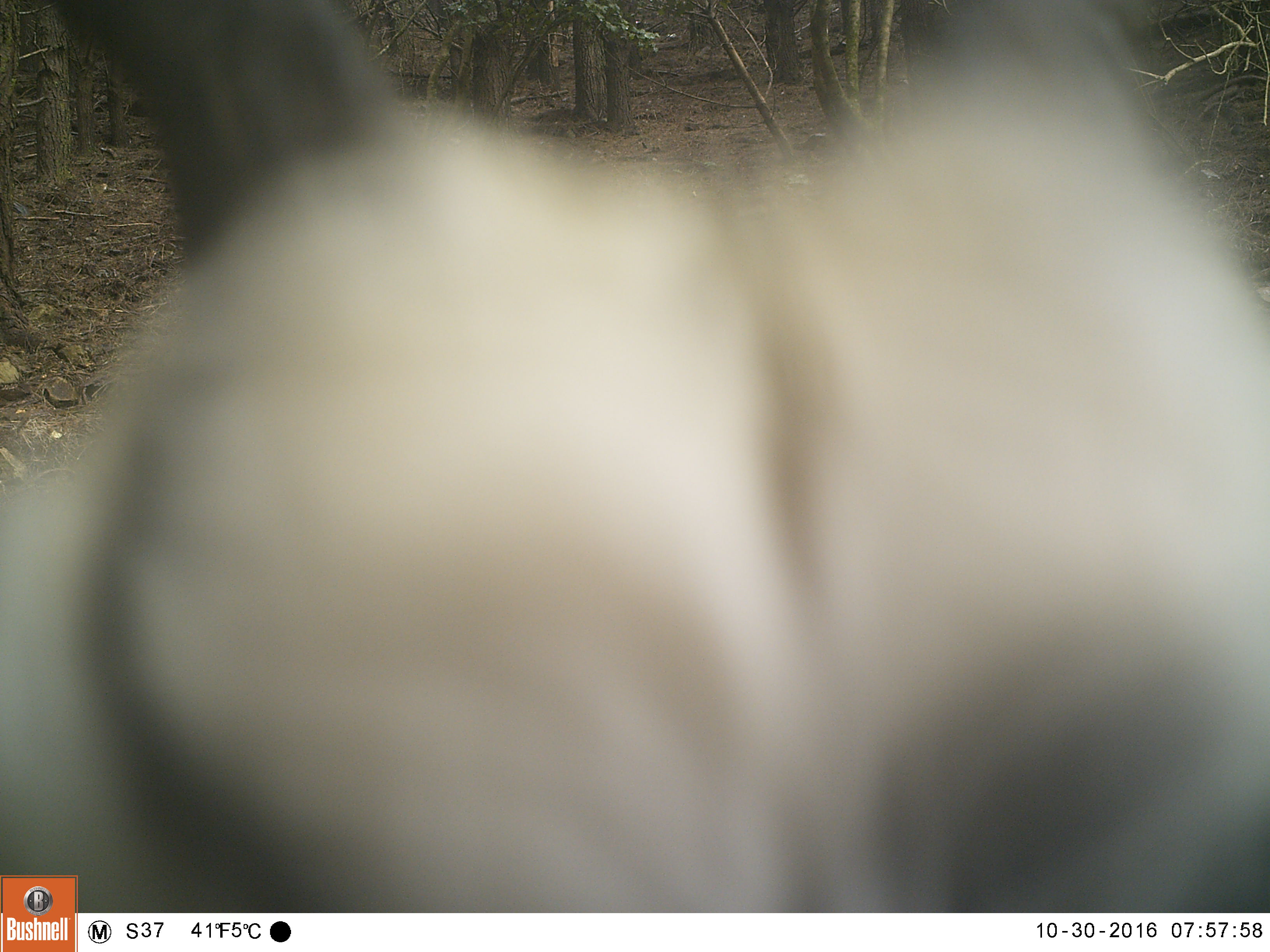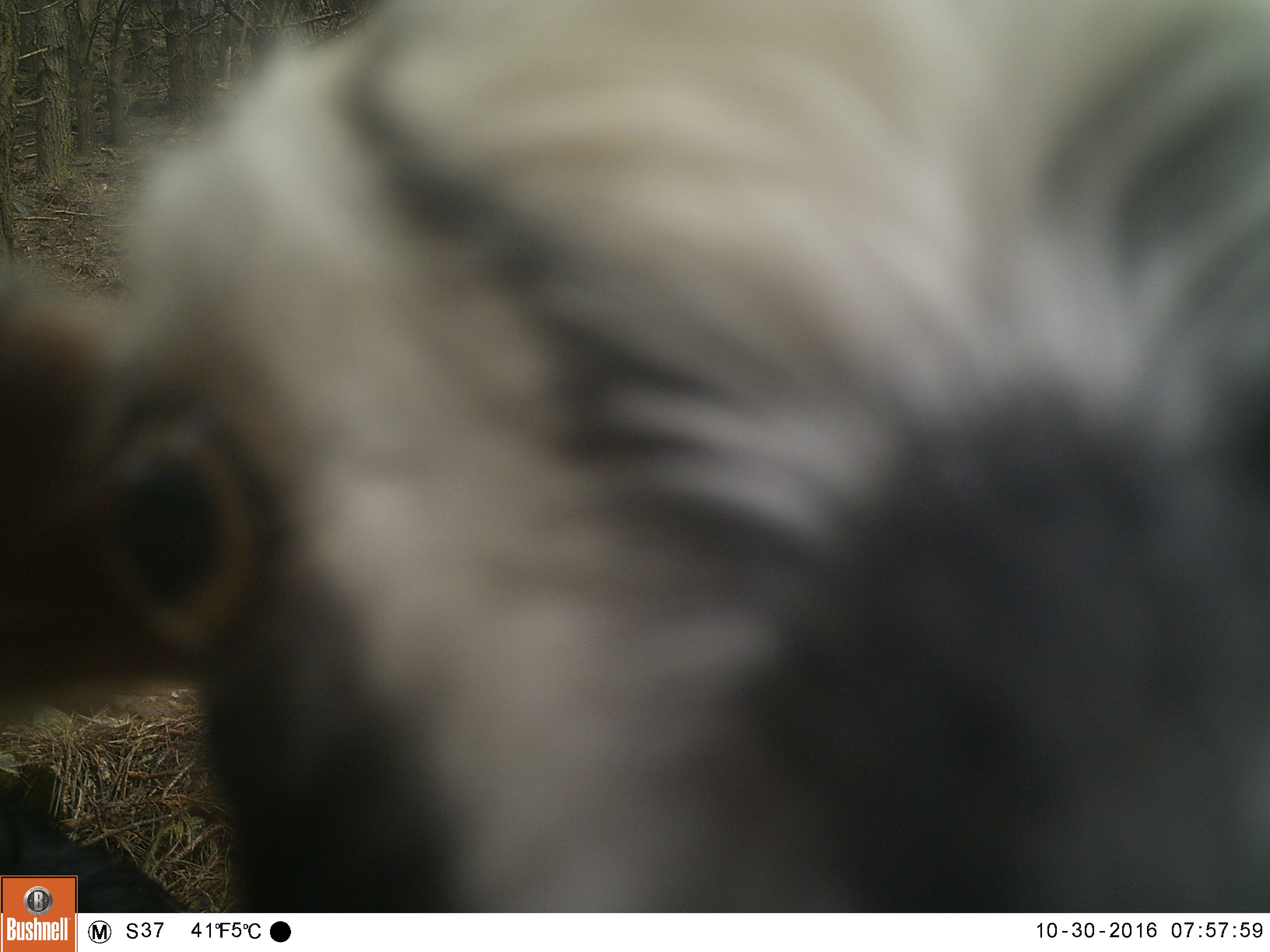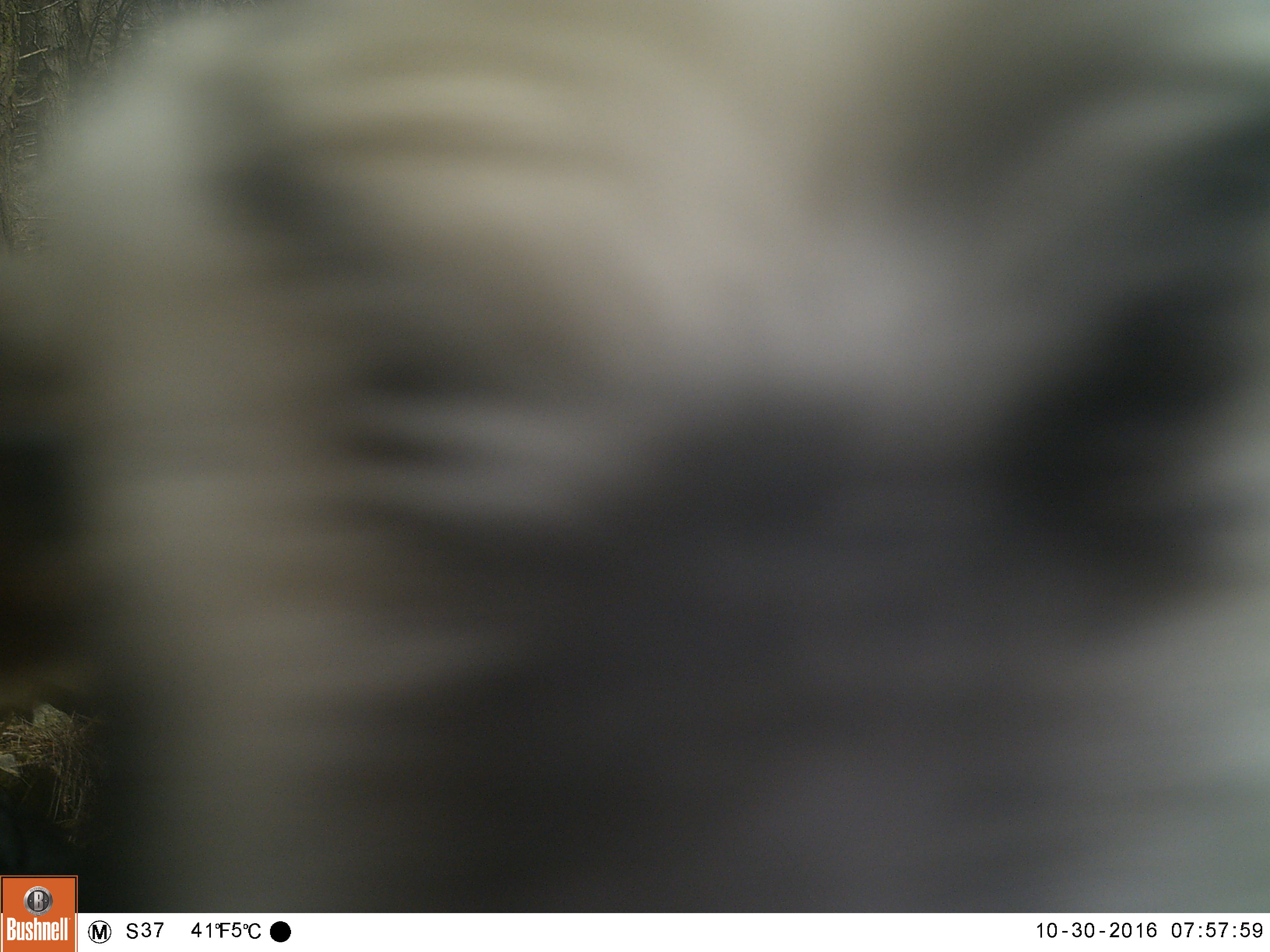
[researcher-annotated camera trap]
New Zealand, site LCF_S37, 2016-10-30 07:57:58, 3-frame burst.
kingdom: Animalia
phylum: Chordata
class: Mammalia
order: Artiodactyla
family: Bovidae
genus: Capra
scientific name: Capra hircus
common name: goat